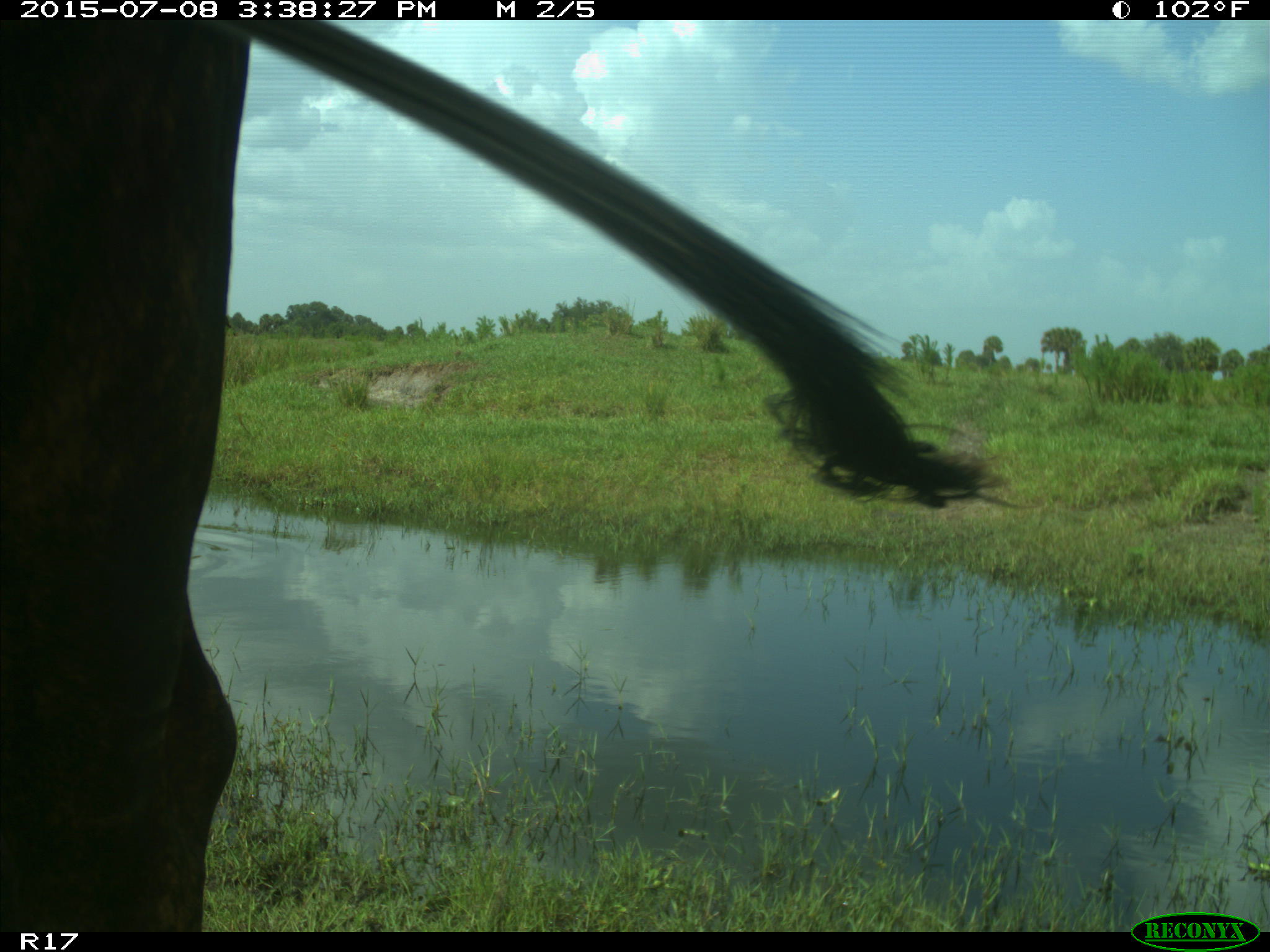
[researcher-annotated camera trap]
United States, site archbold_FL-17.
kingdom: Animalia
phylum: Chordata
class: Mammalia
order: Artiodactyla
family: Bovidae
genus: Bos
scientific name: Bos taurus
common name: domestic cow